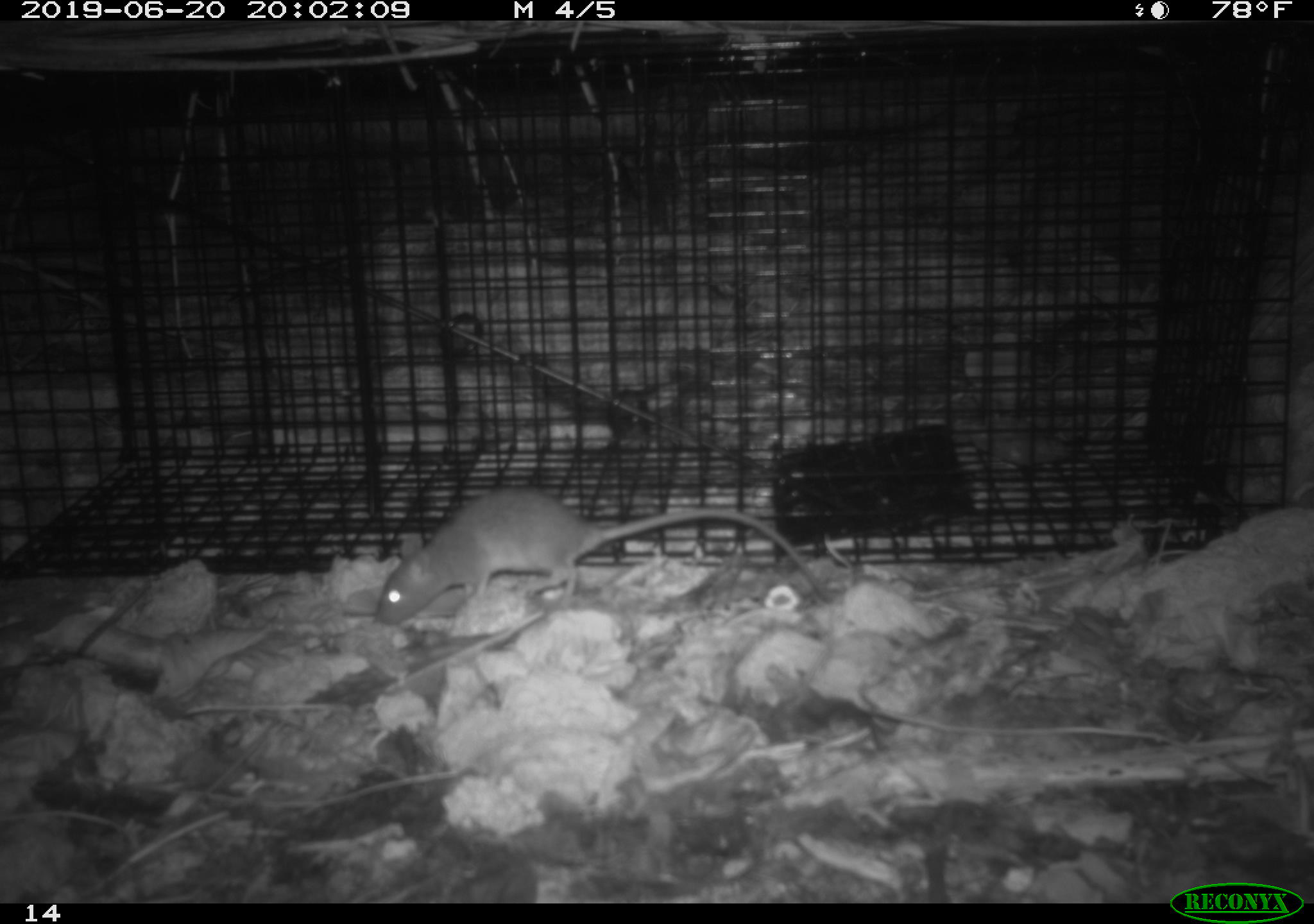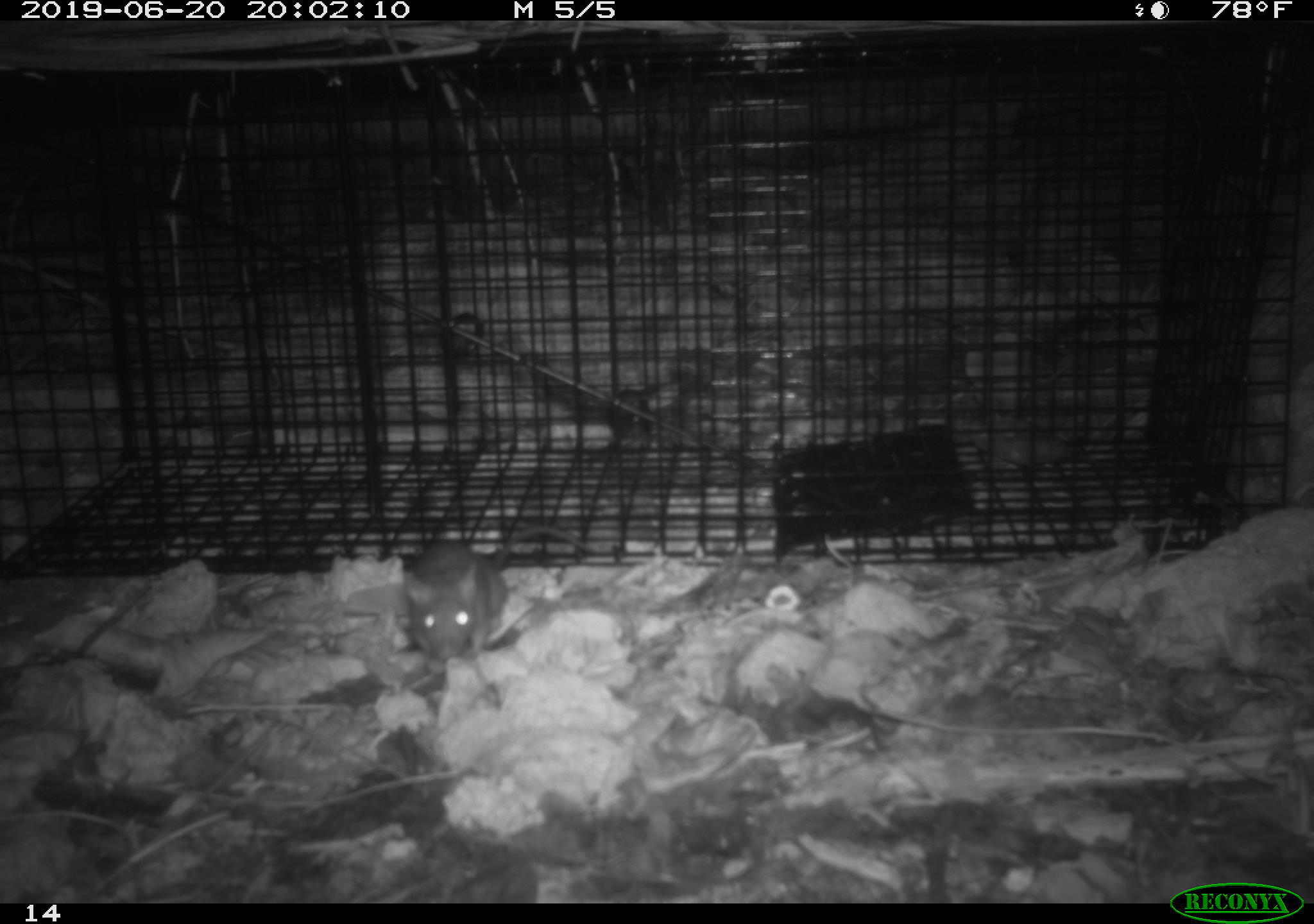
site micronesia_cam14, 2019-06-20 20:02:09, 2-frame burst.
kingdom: Animalia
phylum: Chordata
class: Mammalia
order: Rodentia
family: Muridae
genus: Rattus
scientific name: Rattus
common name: rat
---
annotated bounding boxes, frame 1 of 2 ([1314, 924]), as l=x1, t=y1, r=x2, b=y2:
rat: l=371, t=488, r=837, b=622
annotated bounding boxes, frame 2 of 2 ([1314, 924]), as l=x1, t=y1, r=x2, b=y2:
rat: l=397, t=535, r=509, b=669